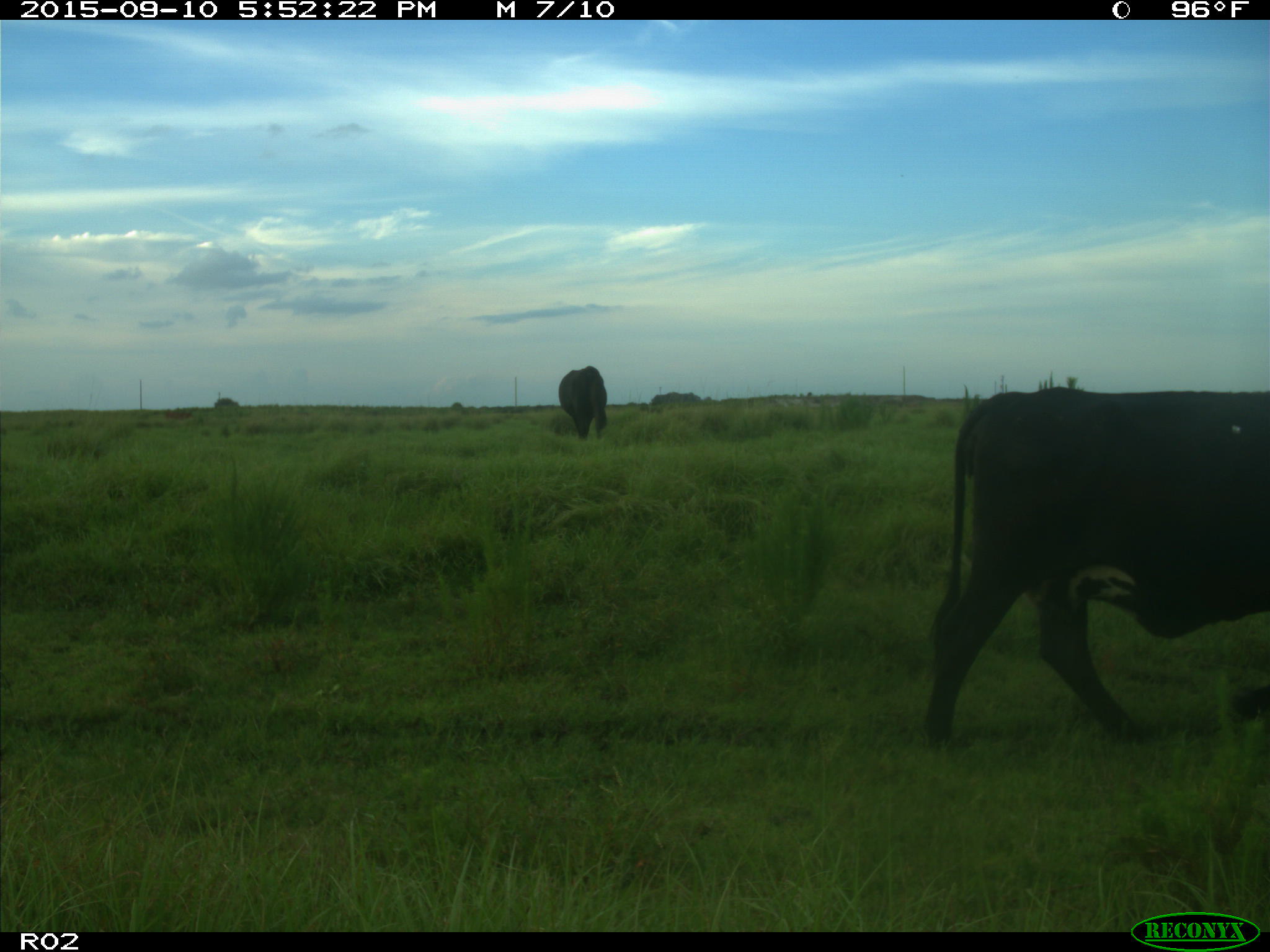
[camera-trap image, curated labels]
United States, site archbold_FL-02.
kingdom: Animalia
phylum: Chordata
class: Mammalia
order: Artiodactyla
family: Bovidae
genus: Bos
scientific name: Bos taurus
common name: domestic cow